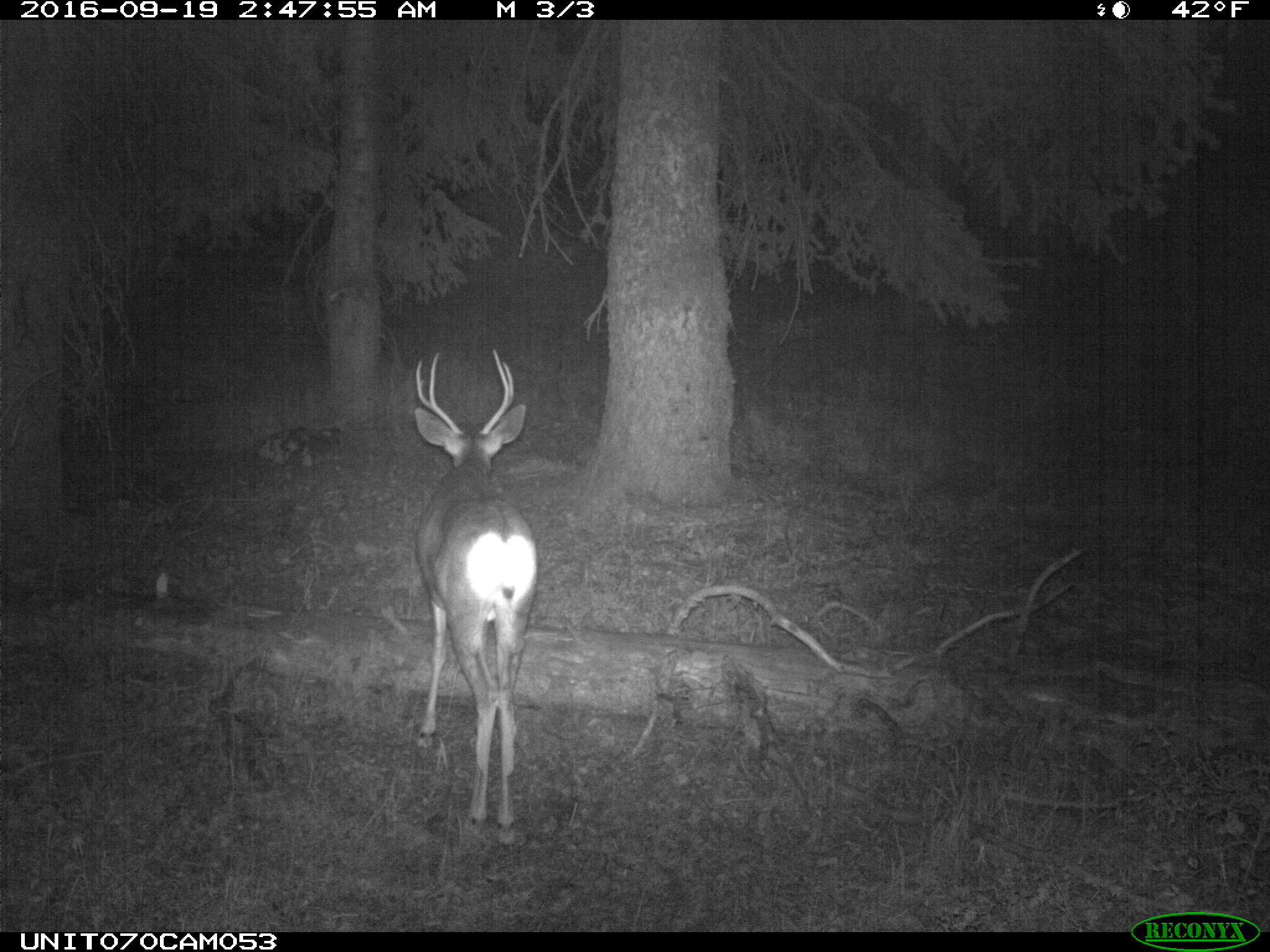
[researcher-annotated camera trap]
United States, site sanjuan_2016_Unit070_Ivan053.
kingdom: Animalia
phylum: Chordata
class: Mammalia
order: Artiodactyla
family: Cervidae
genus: Odocoileus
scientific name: Odocoileus hemionus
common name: mule deer